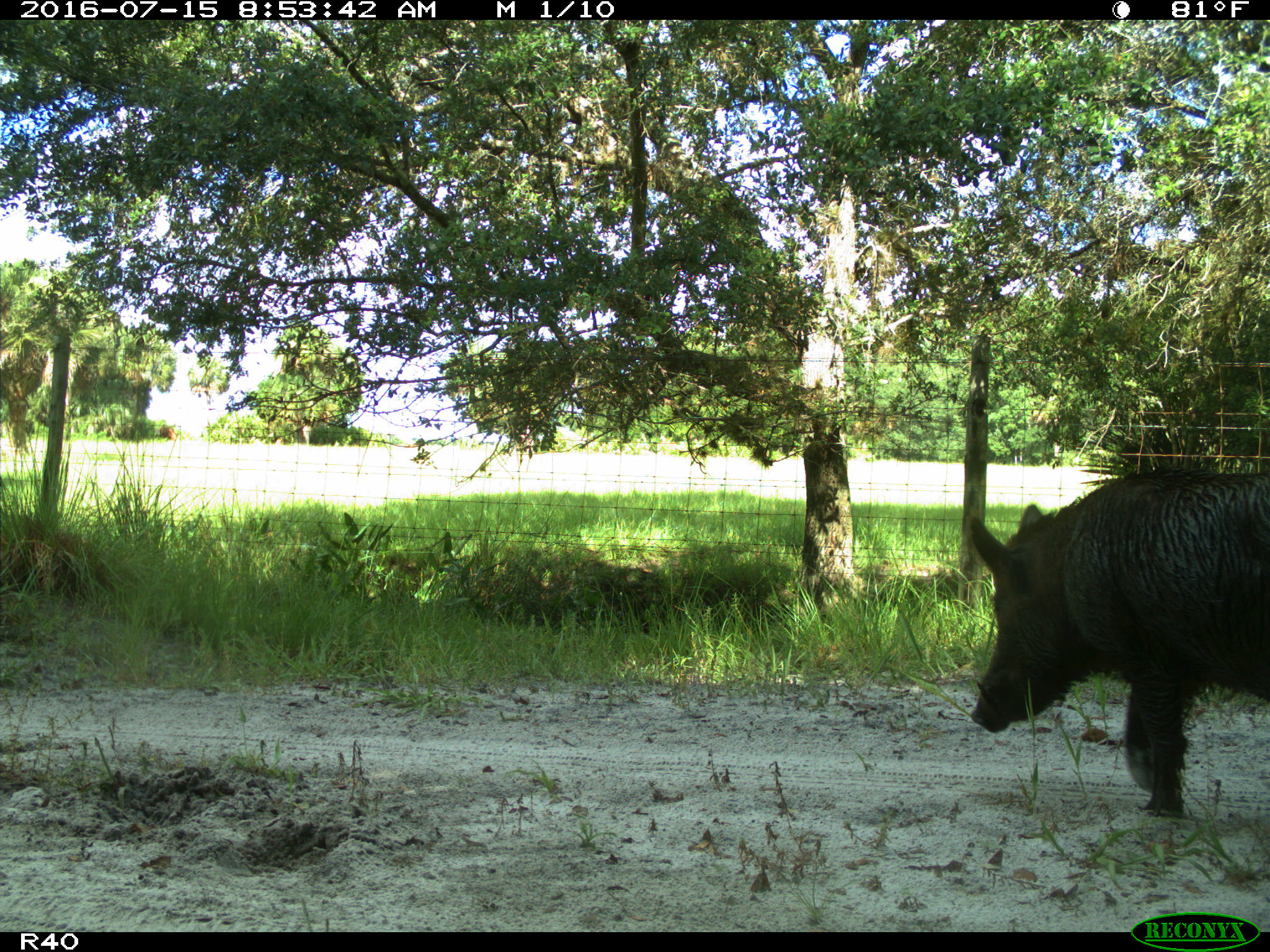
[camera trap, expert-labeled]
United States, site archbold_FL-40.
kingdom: Animalia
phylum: Chordata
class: Mammalia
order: Artiodactyla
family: Suidae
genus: Sus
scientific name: Sus scrofa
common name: wild boar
Sus scrofa (wild boar).